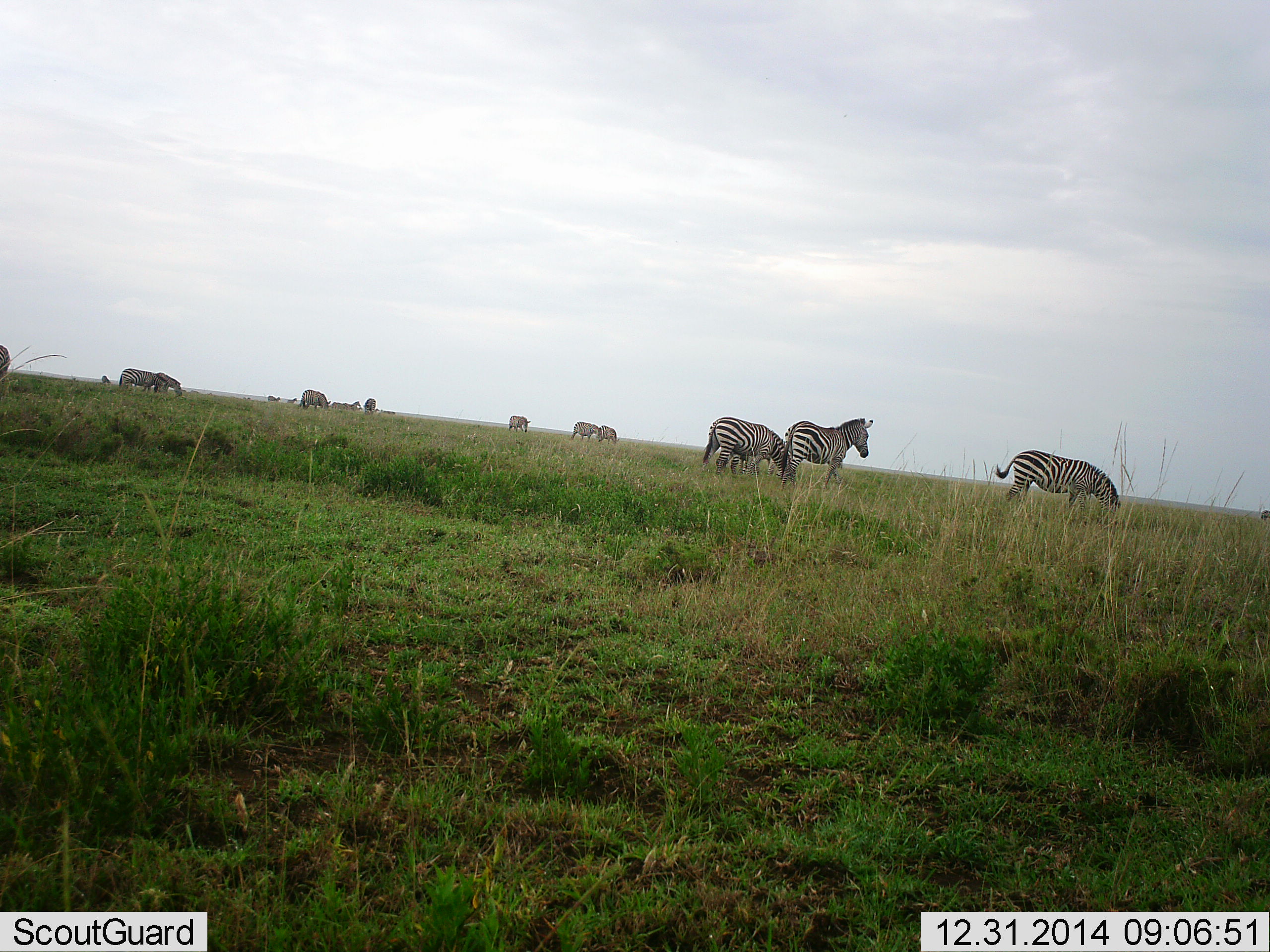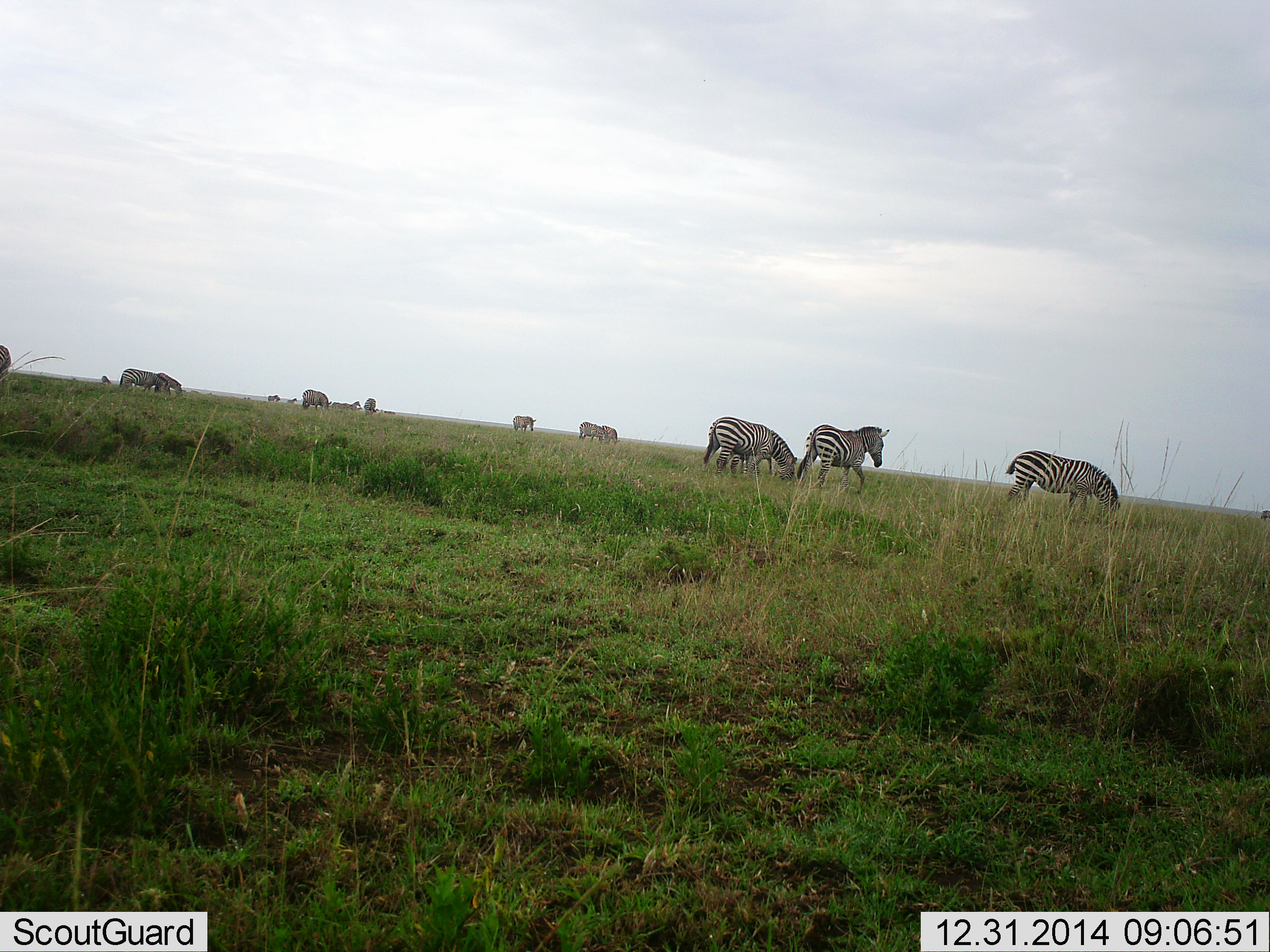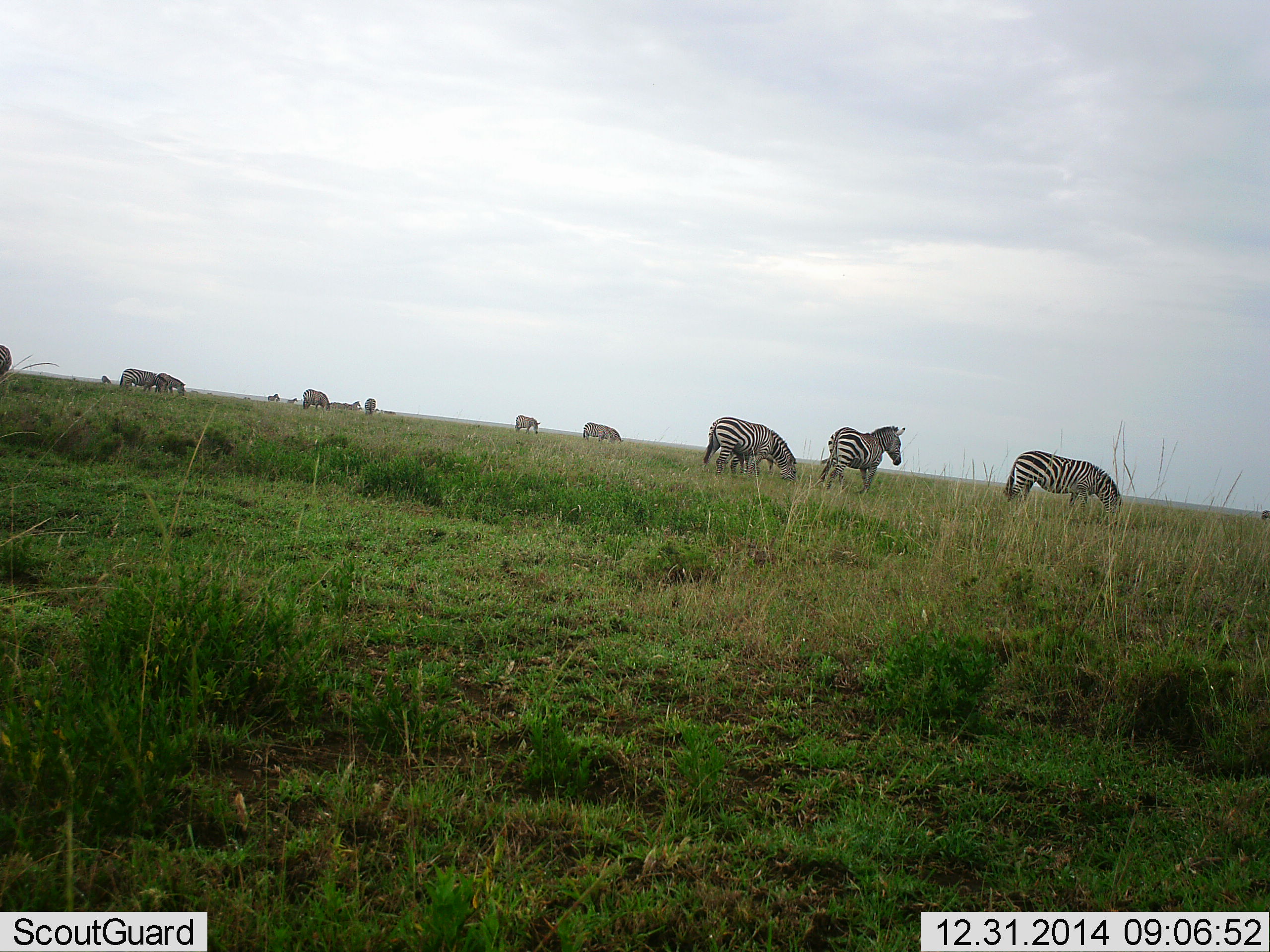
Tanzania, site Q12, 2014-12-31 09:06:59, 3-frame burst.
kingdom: Animalia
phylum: Chordata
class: Mammalia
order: Perissodactyla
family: Equidae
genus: Equus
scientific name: Equus quagga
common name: plains zebra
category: zebra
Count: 11-50.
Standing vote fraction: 50%.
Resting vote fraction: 0%.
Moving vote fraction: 90%.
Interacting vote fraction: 0%.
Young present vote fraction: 0%.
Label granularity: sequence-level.